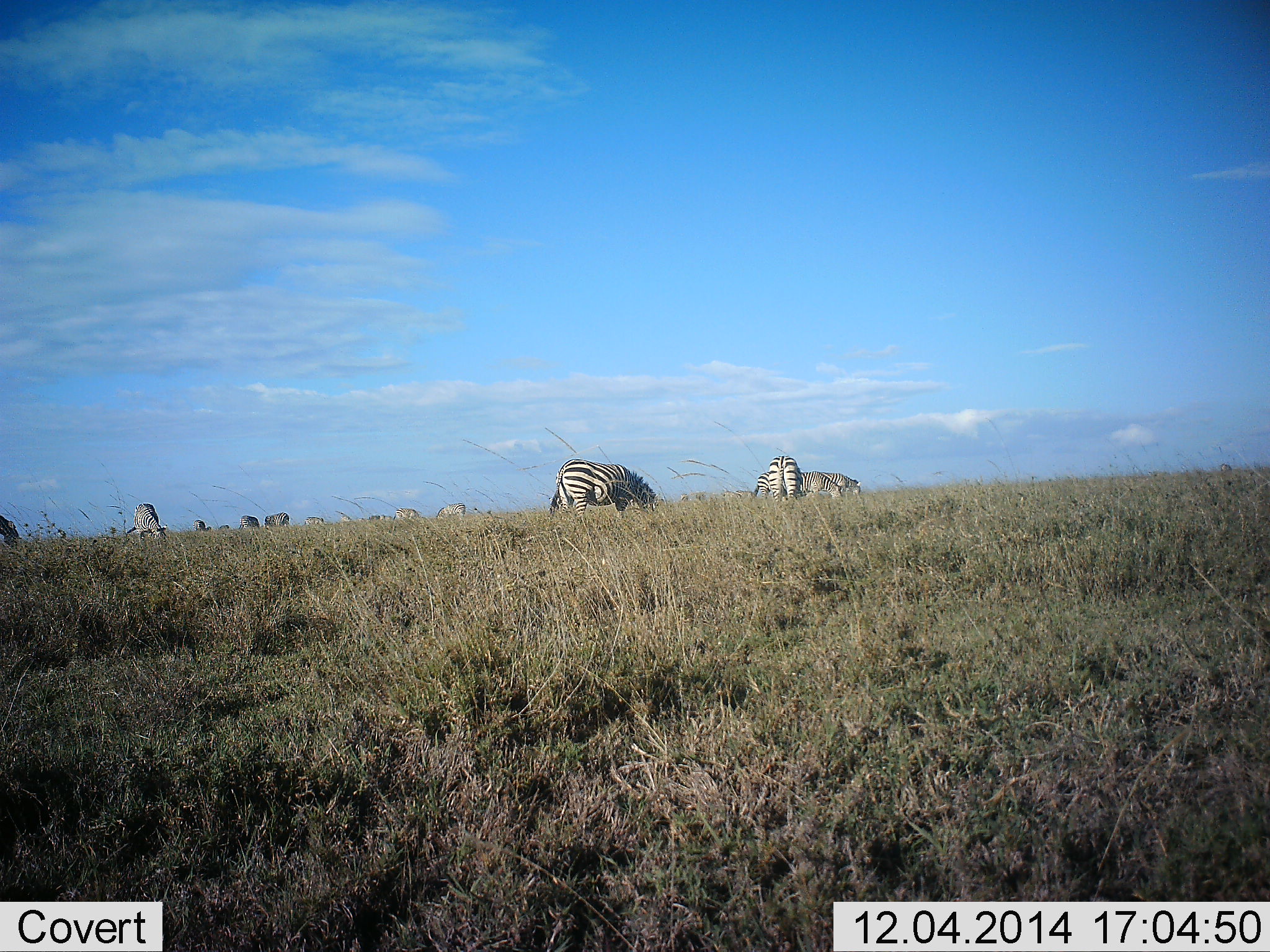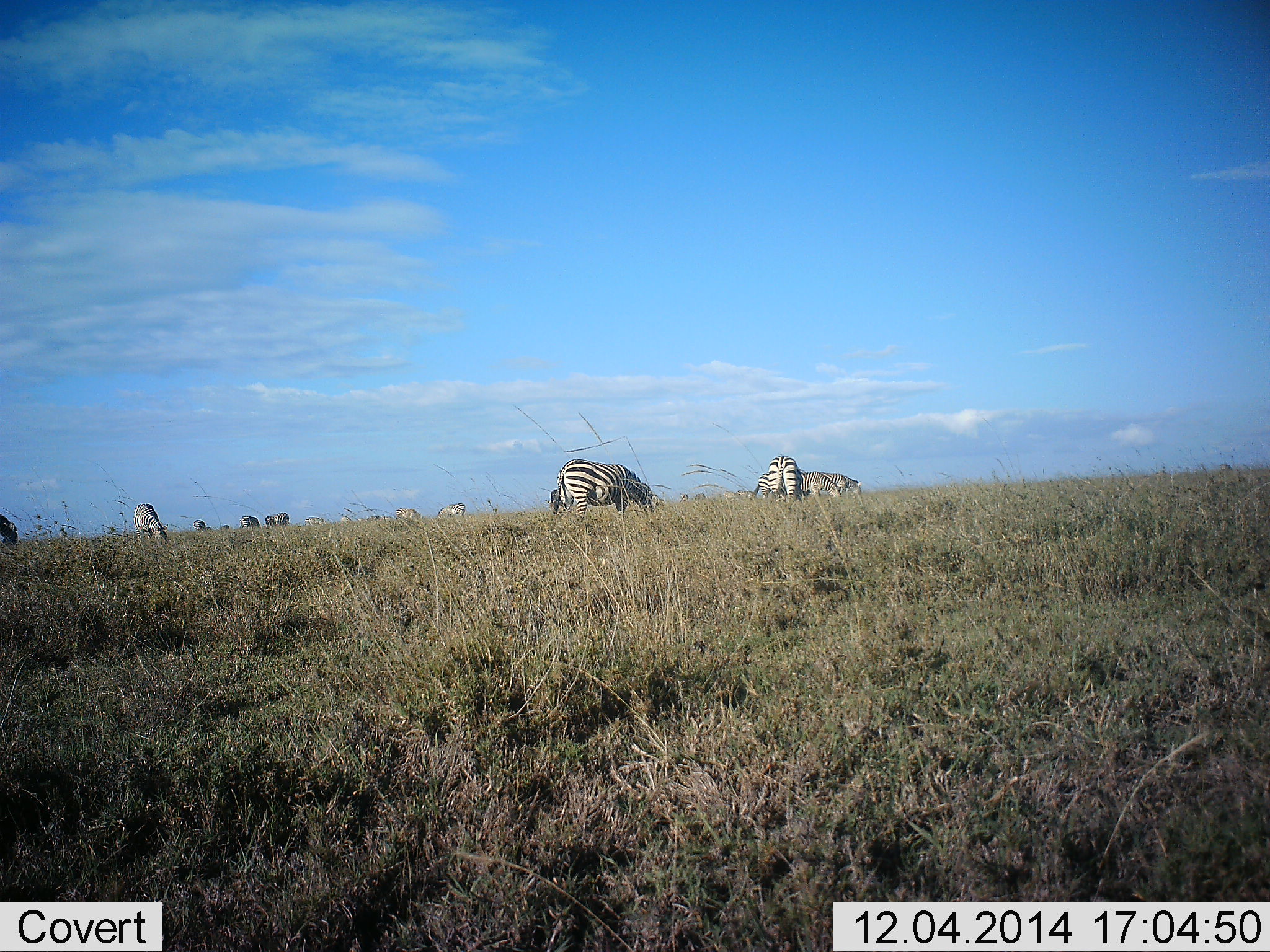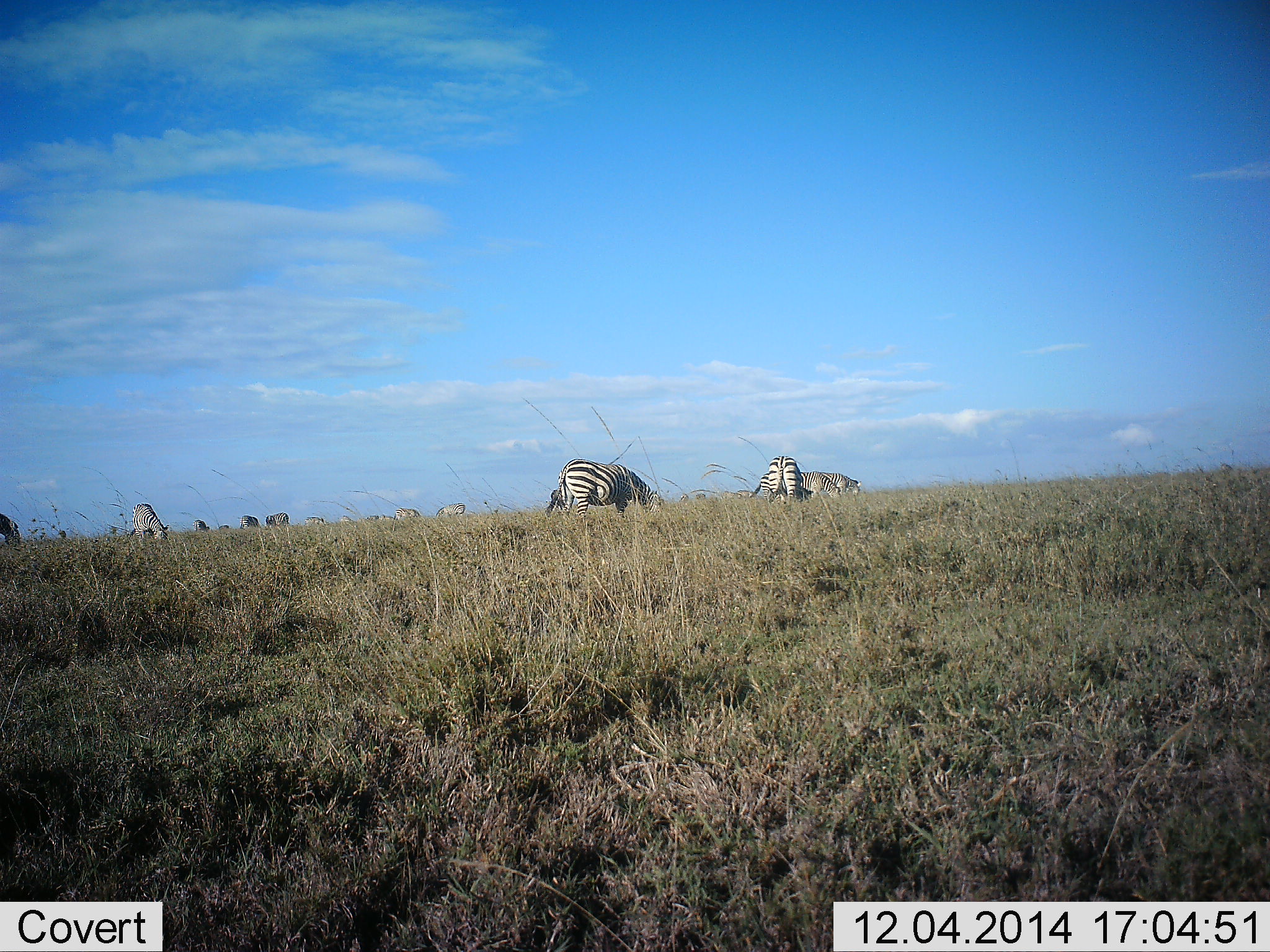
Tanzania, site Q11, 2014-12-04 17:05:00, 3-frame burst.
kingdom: Animalia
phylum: Chordata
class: Mammalia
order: Perissodactyla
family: Equidae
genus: Equus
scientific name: Equus quagga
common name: plains zebra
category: zebra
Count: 11-50.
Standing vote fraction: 36%.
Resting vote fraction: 0%.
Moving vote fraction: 18%.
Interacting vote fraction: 9%.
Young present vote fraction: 0%.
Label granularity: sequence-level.